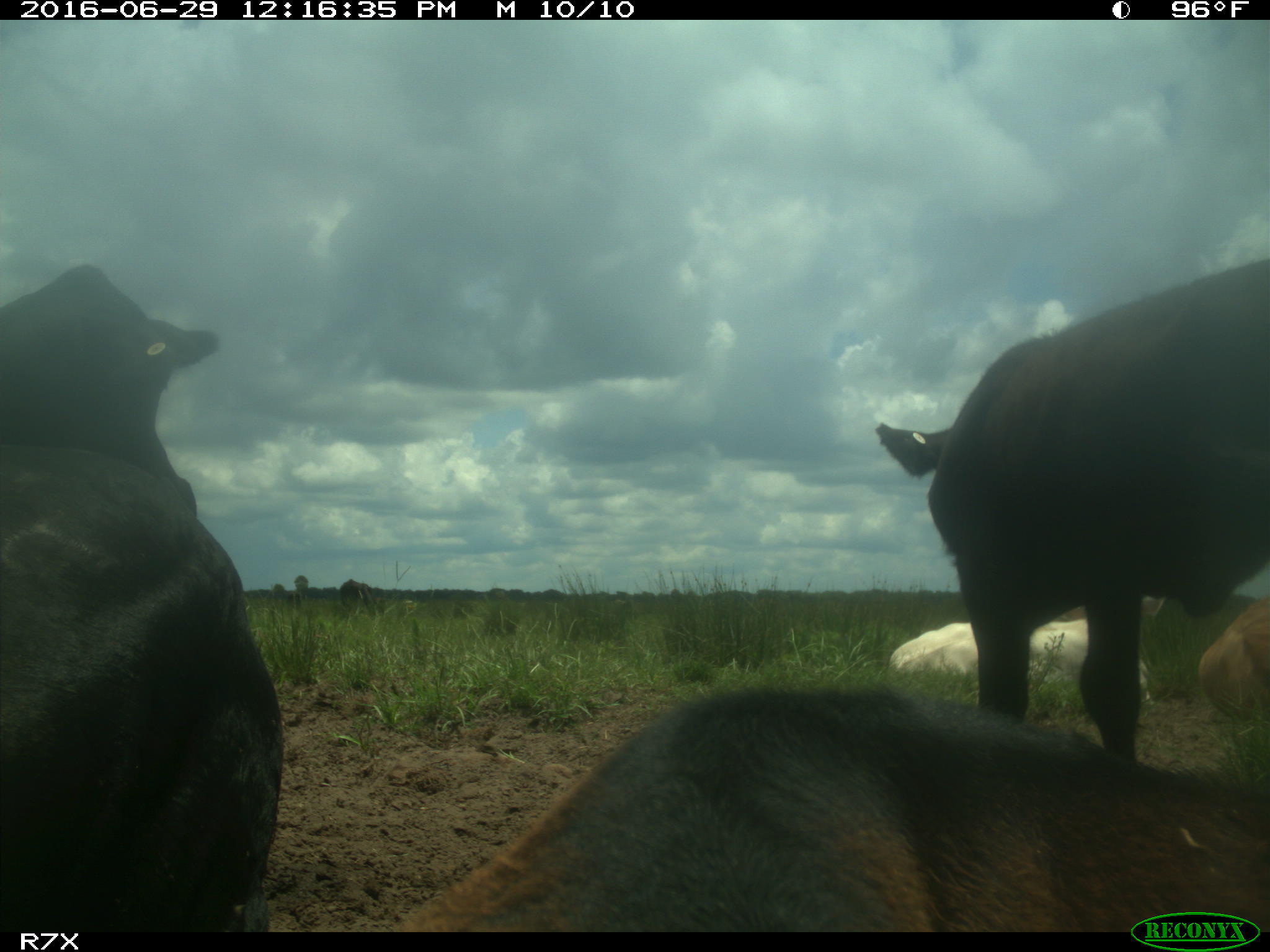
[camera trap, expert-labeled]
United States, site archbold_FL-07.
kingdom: Animalia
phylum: Chordata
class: Mammalia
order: Artiodactyla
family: Bovidae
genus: Bos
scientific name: Bos taurus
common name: domestic cow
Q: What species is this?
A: Bos taurus (domestic cow).